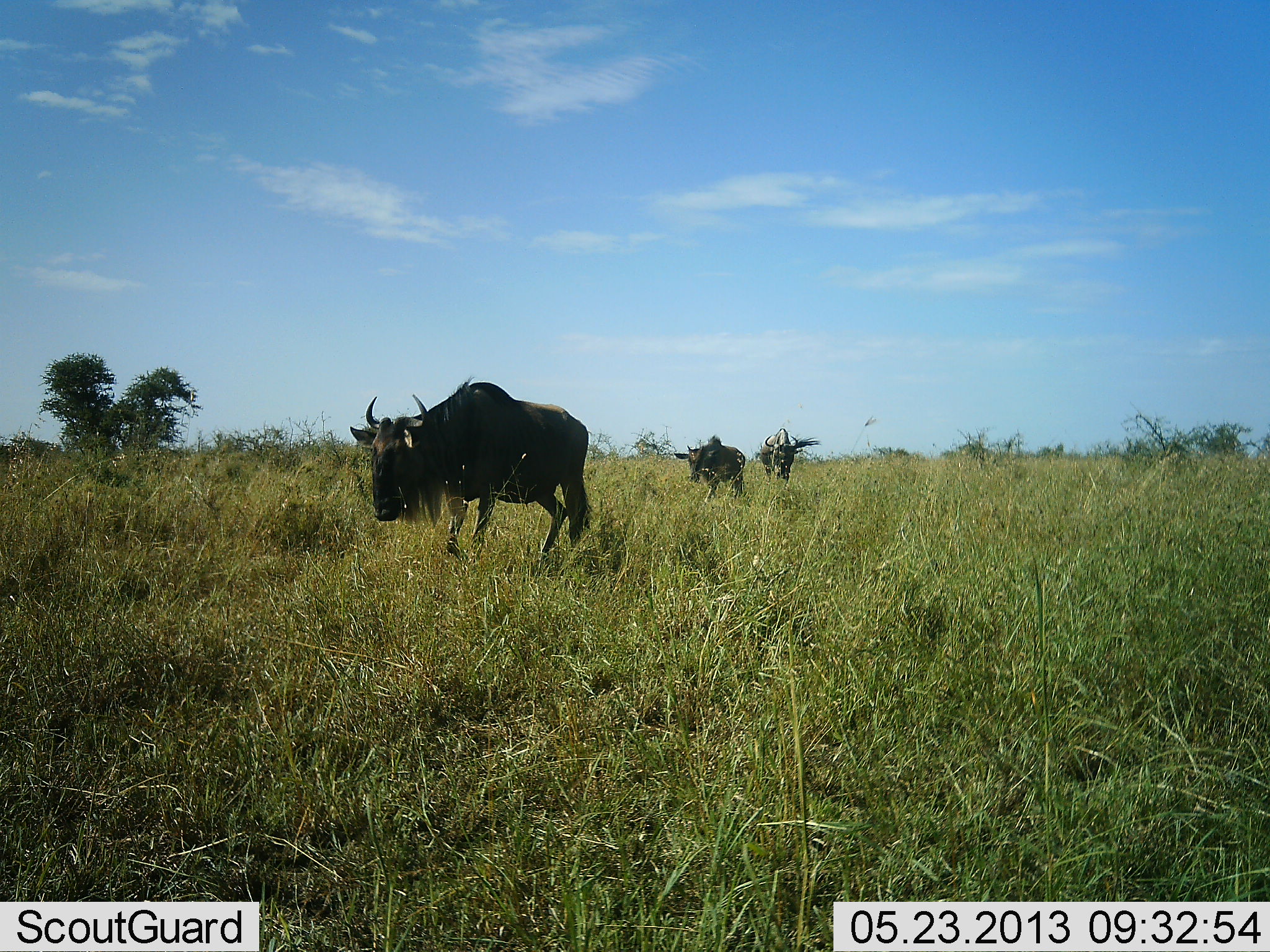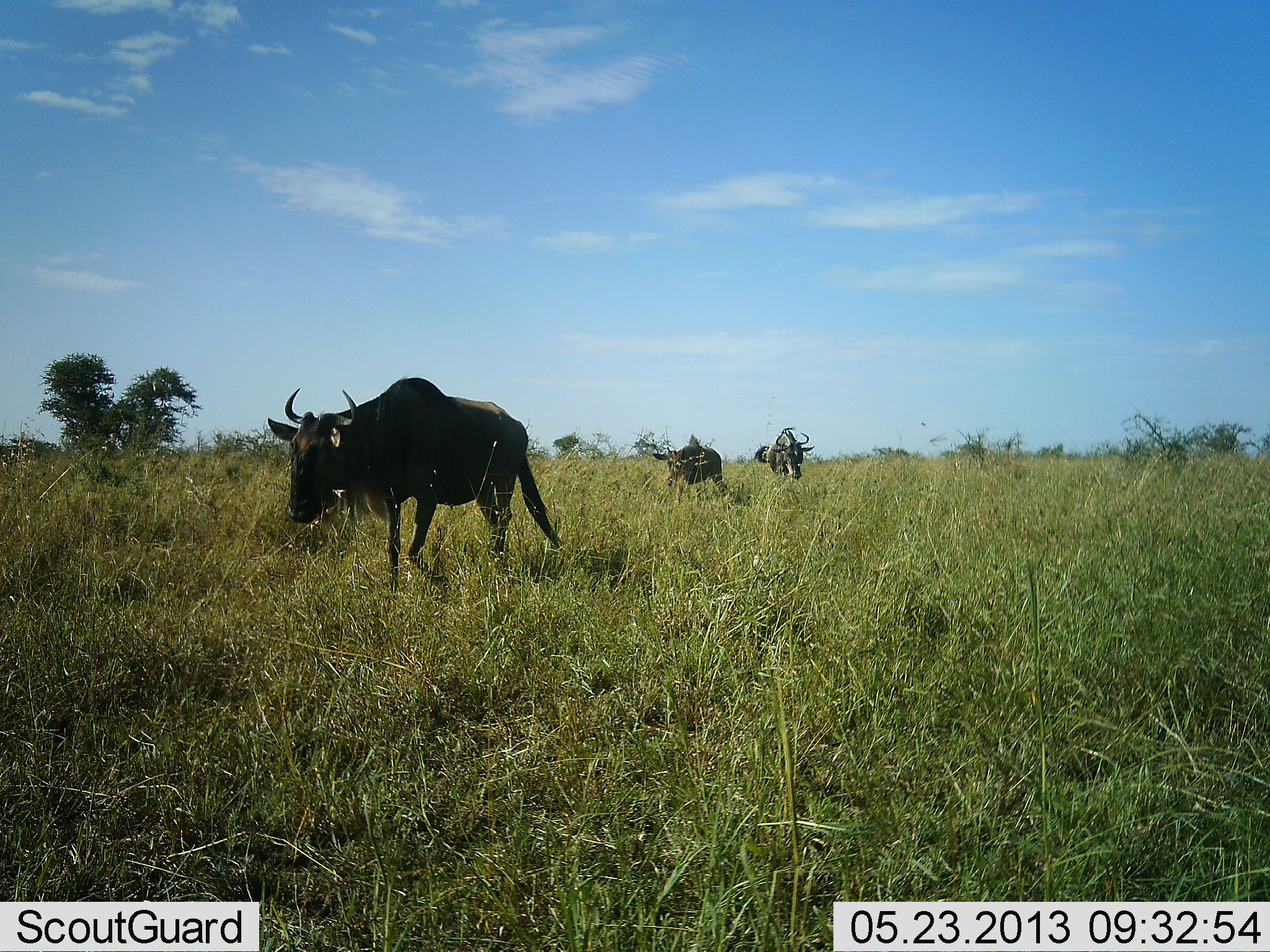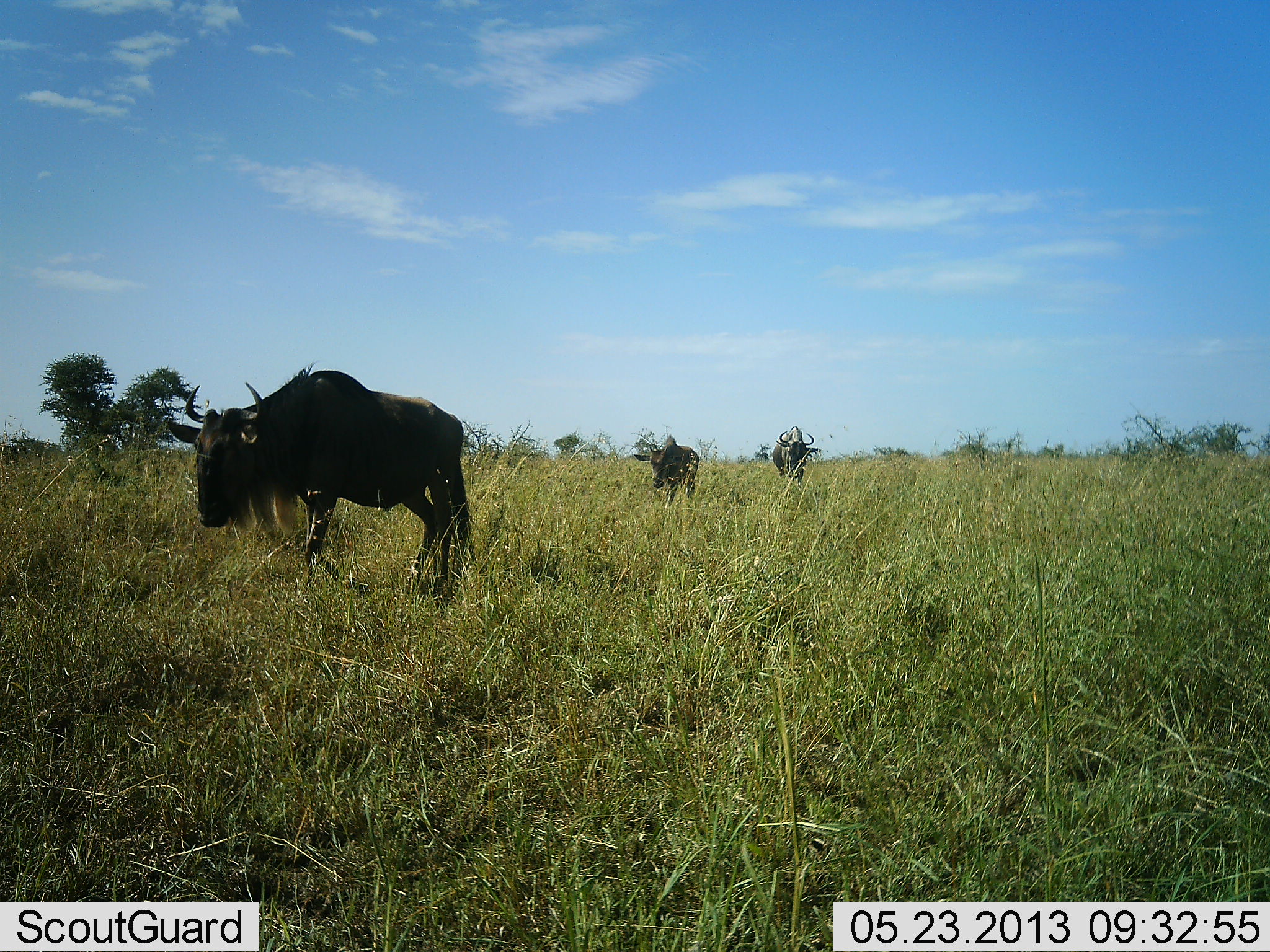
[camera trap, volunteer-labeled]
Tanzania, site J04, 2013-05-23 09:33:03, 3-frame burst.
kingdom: Animalia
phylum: Chordata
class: Mammalia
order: Artiodactyla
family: Bovidae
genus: Connochaetes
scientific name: Connochaetes taurinus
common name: blue wildebeest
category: wildebeest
Wildebeest (blue wildebeest) (Connochaetes taurinus), count 3. Behavior (volunteer vote fractions): standing 14%, resting 0%, moving 93%, interacting 0%. Young present (vote fraction): 7%. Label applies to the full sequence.